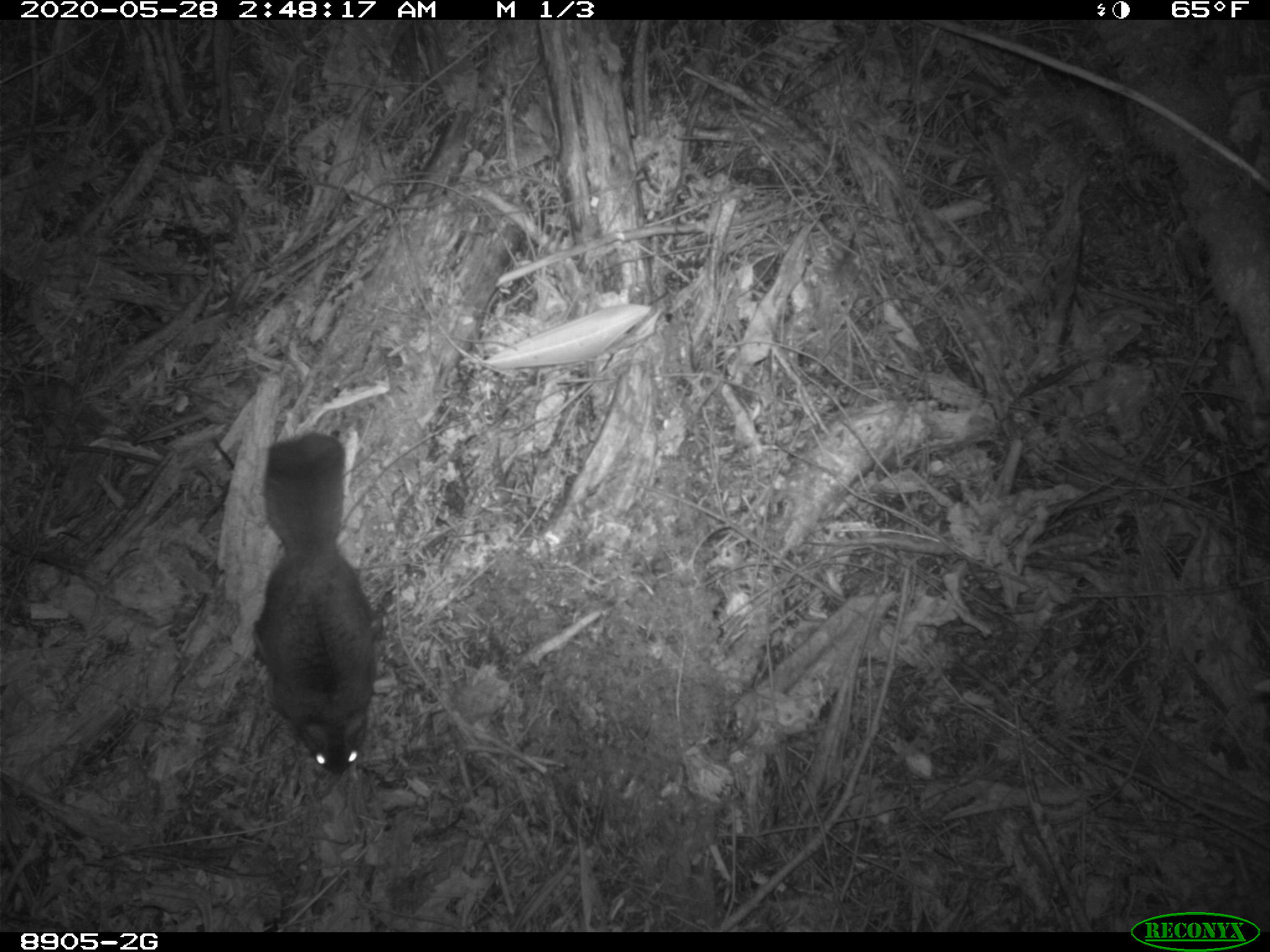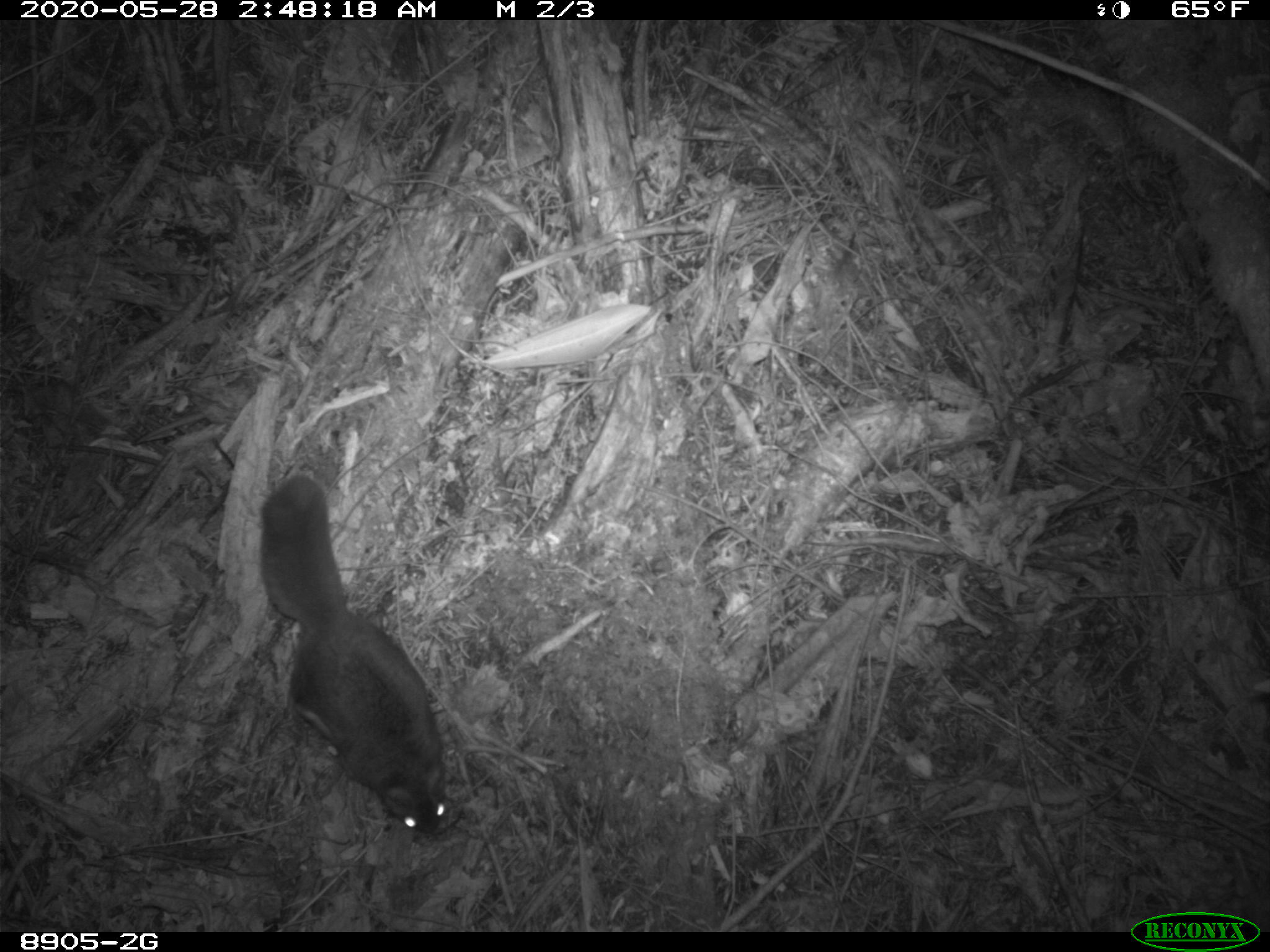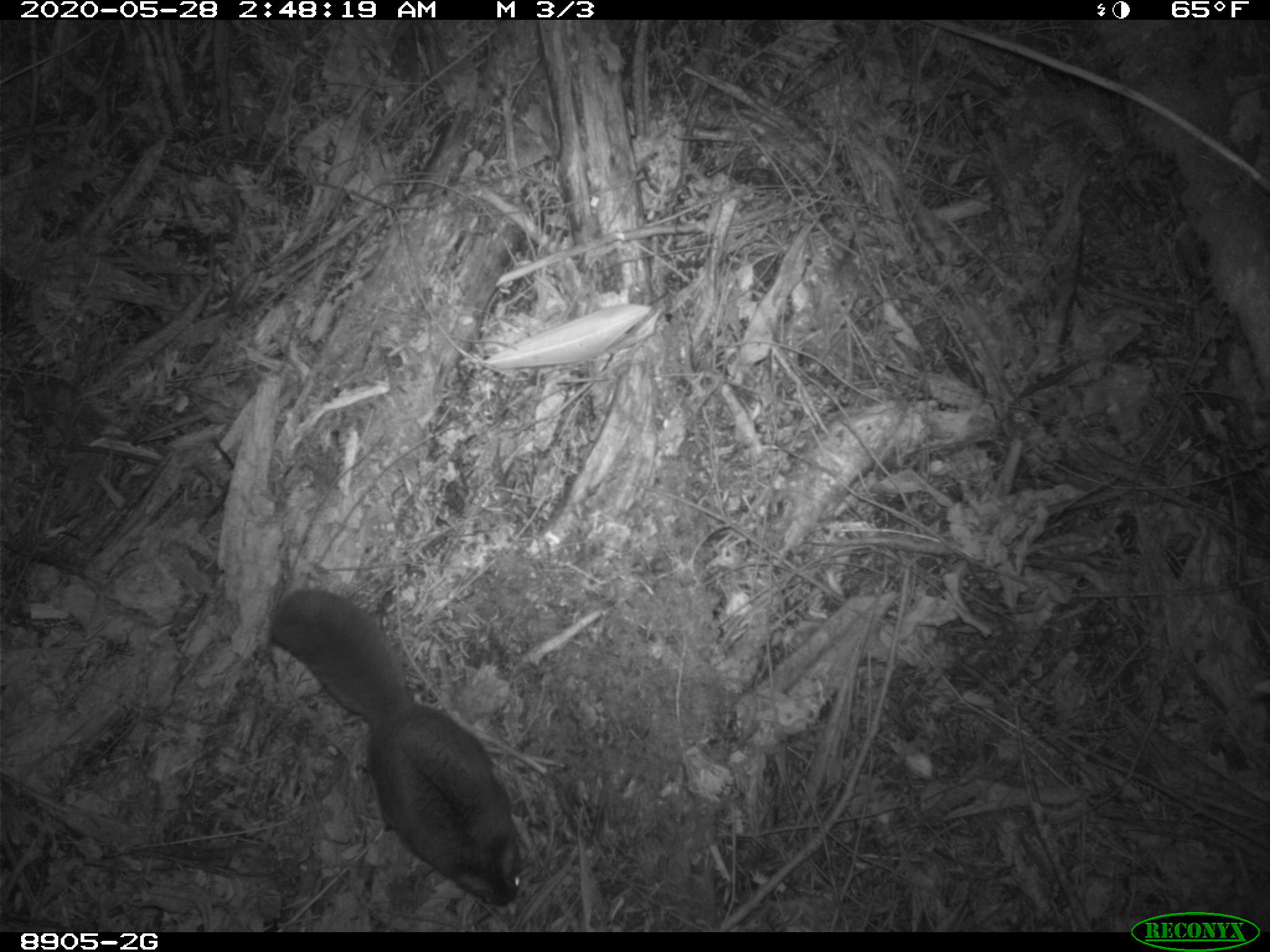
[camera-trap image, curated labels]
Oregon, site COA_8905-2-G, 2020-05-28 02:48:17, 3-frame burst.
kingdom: Animalia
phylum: Chordata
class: Mammalia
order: Rodentia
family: Sciuridae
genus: Glaucomys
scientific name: Glaucomys oregonensis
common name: humboldt's flying squirrel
Humboldt's flying squirrel (Glaucomys oregonensis).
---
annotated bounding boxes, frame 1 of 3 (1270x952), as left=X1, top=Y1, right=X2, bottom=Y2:
humboldt's flying squirrel: left=237, top=423, right=390, bottom=785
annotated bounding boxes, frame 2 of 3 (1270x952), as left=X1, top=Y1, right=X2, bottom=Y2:
humboldt's flying squirrel: left=249, top=466, right=461, bottom=850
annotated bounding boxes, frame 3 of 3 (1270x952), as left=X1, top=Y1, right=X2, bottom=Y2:
humboldt's flying squirrel: left=256, top=575, right=539, bottom=919